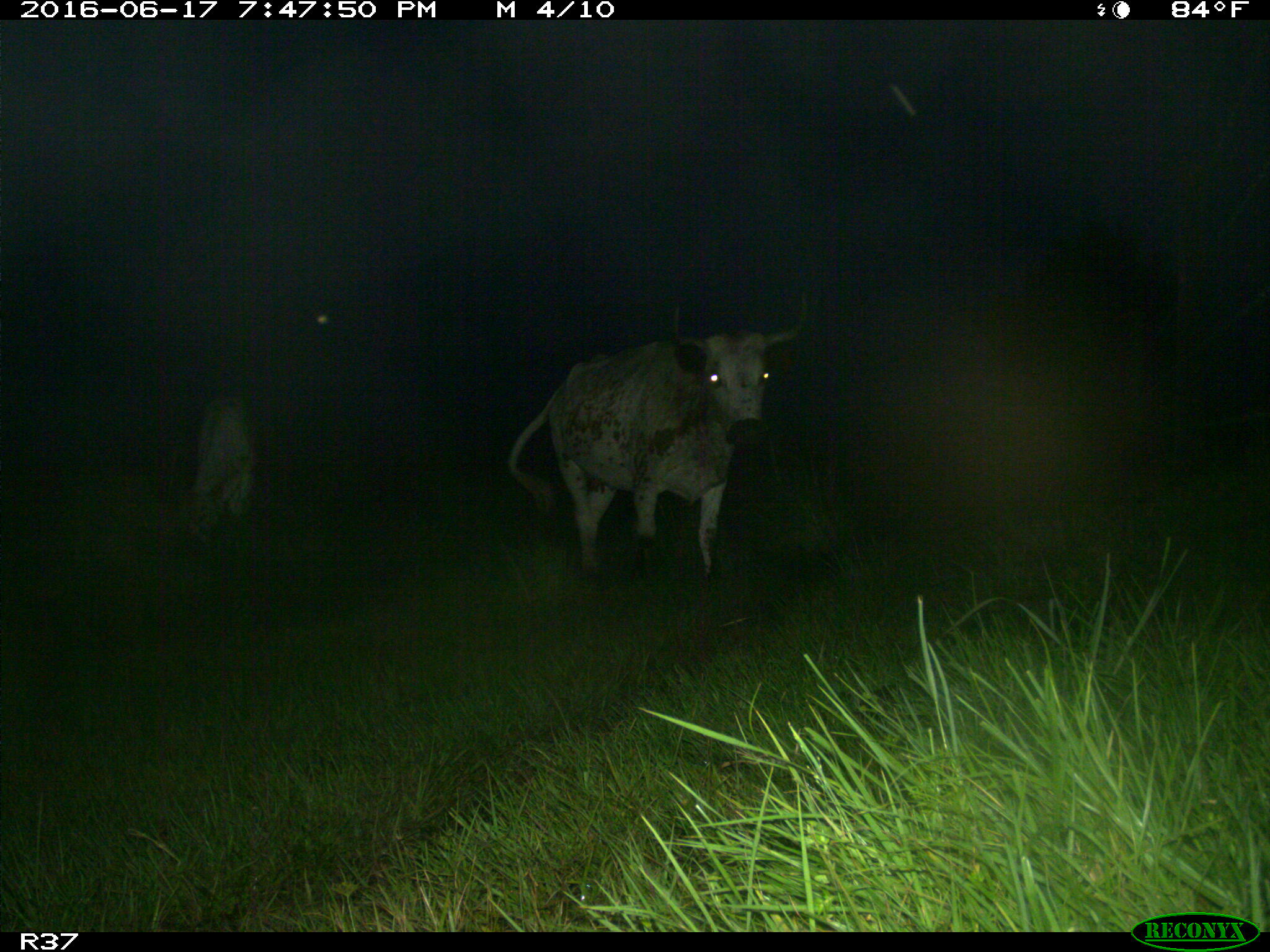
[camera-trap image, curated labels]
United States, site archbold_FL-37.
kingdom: Animalia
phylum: Chordata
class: Mammalia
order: Artiodactyla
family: Bovidae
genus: Bos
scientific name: Bos taurus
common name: domestic cow